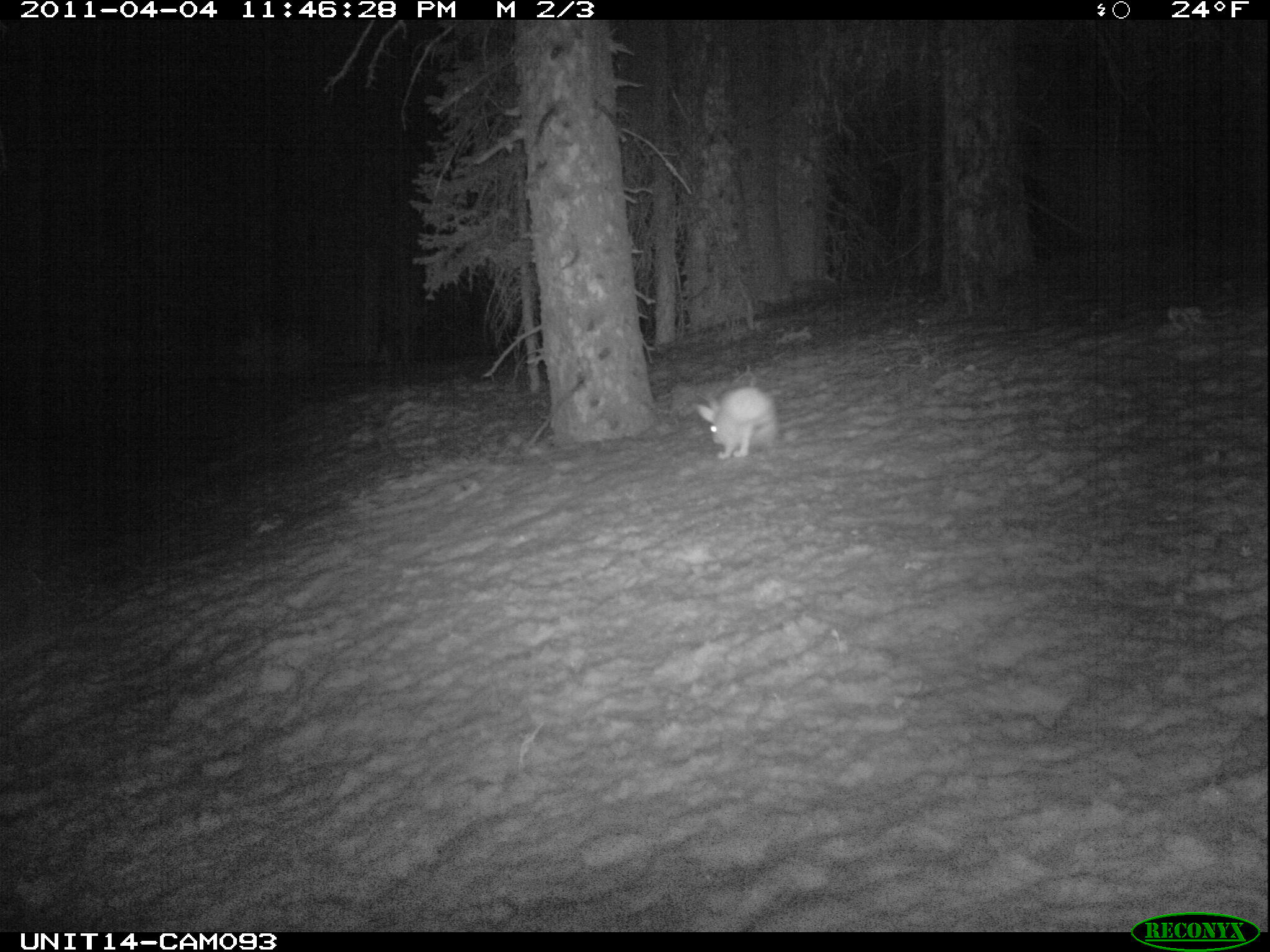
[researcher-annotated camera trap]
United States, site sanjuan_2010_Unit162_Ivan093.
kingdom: Animalia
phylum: Chordata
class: Mammalia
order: Lagomorpha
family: Leporidae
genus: Lepus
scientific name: Lepus americanus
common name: snowshoe hare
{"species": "Lepus americanus (snowshoe hare)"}